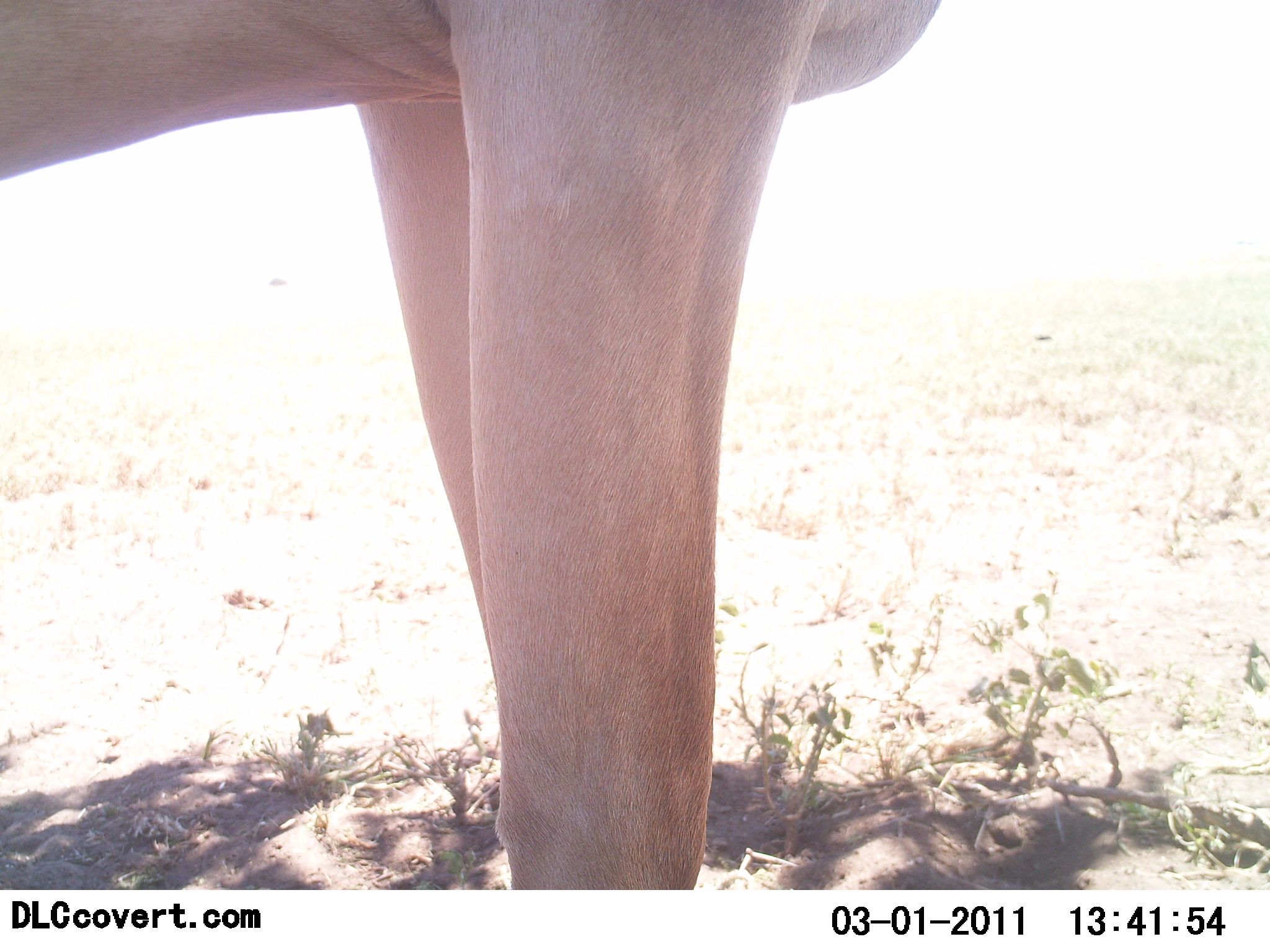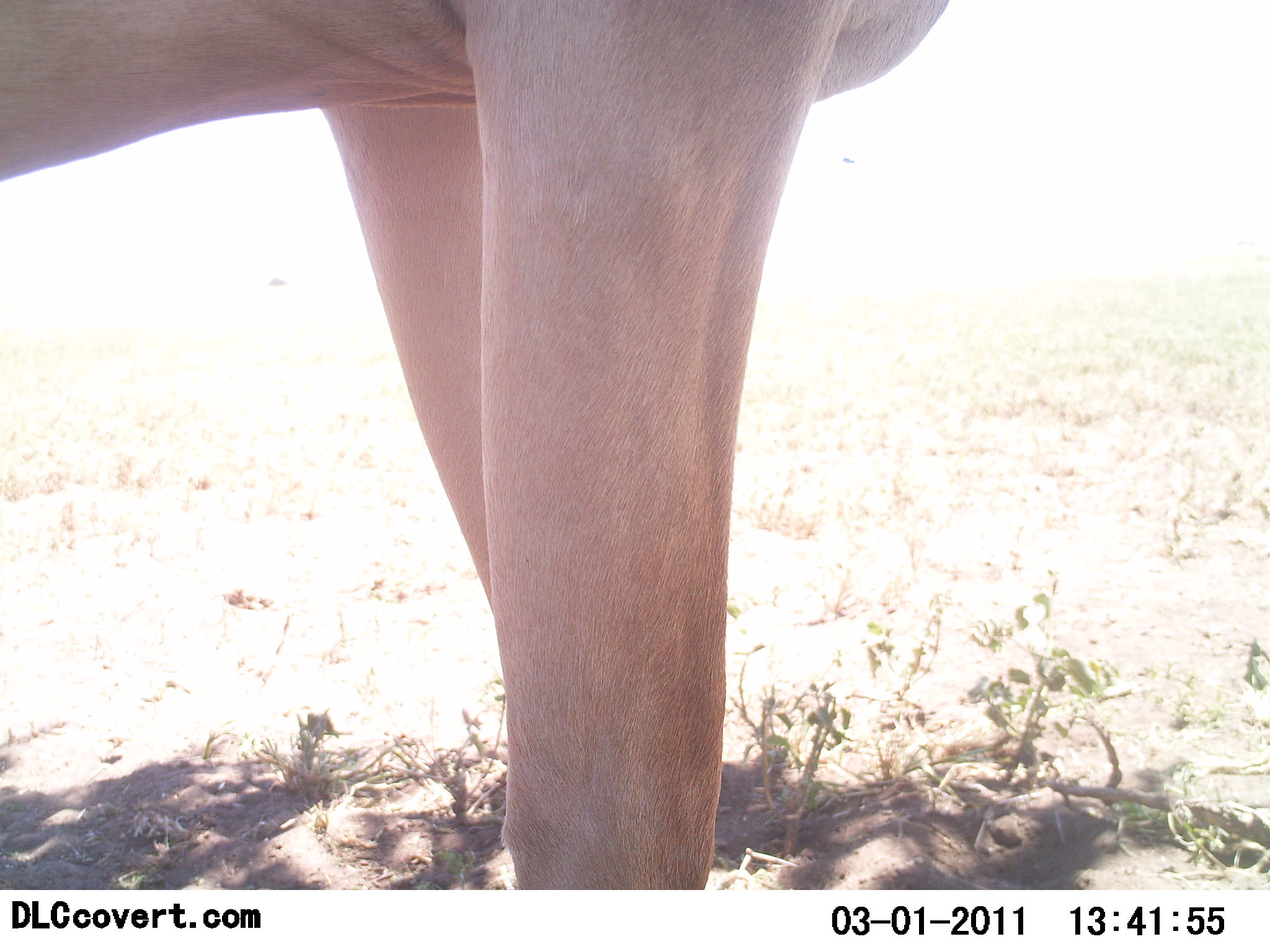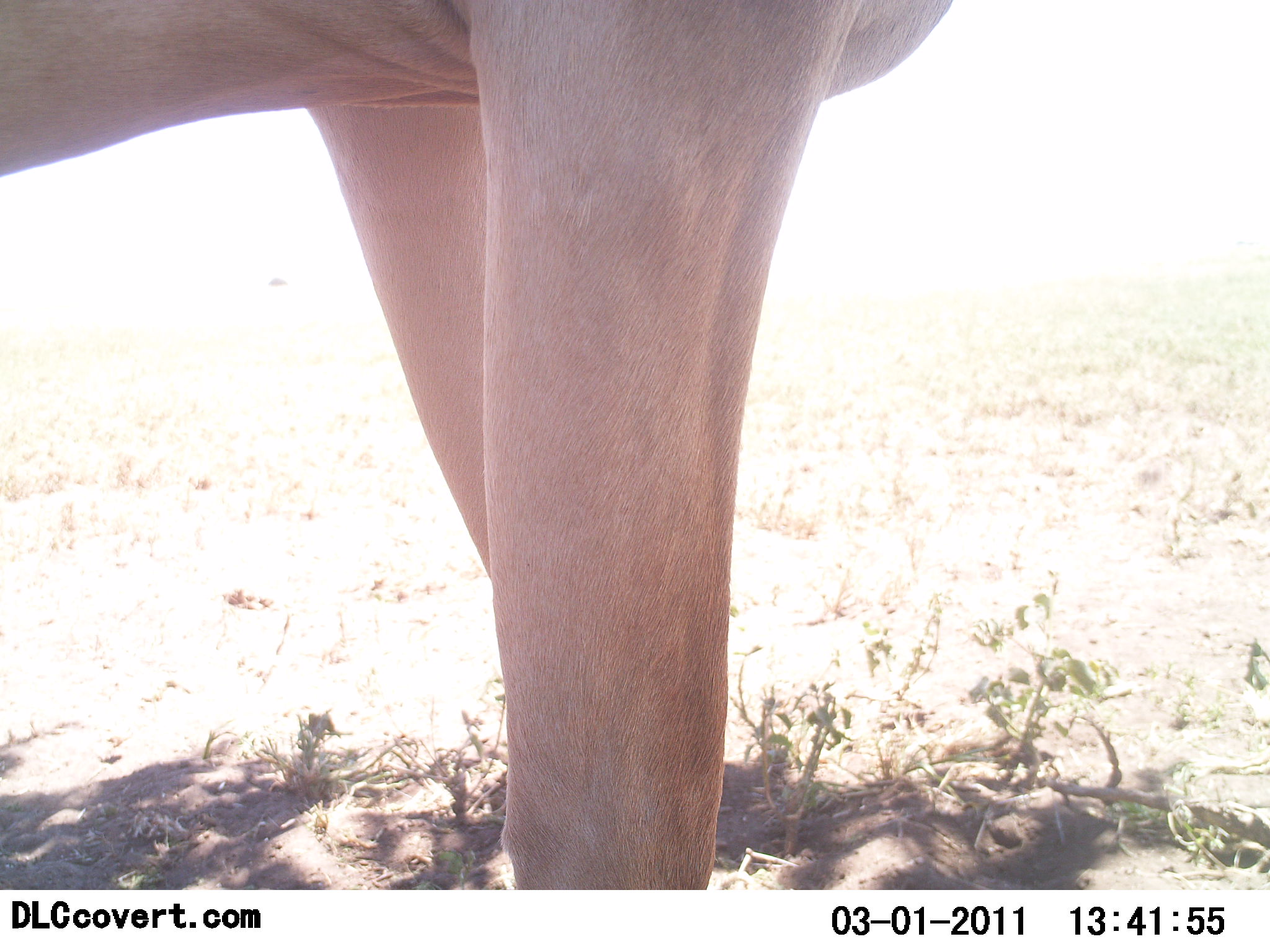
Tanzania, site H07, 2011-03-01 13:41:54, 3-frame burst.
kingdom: Animalia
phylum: Chordata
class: Mammalia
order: Artiodactyla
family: Bovidae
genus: Alcelaphus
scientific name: Alcelaphus buselaphus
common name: hartebeest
Hartebeest (Alcelaphus buselaphus), count 1. Behavior (volunteer vote fractions): standing 100%, resting 0%, moving 0%, interacting 0%. Young present (vote fraction): 0%. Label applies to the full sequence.